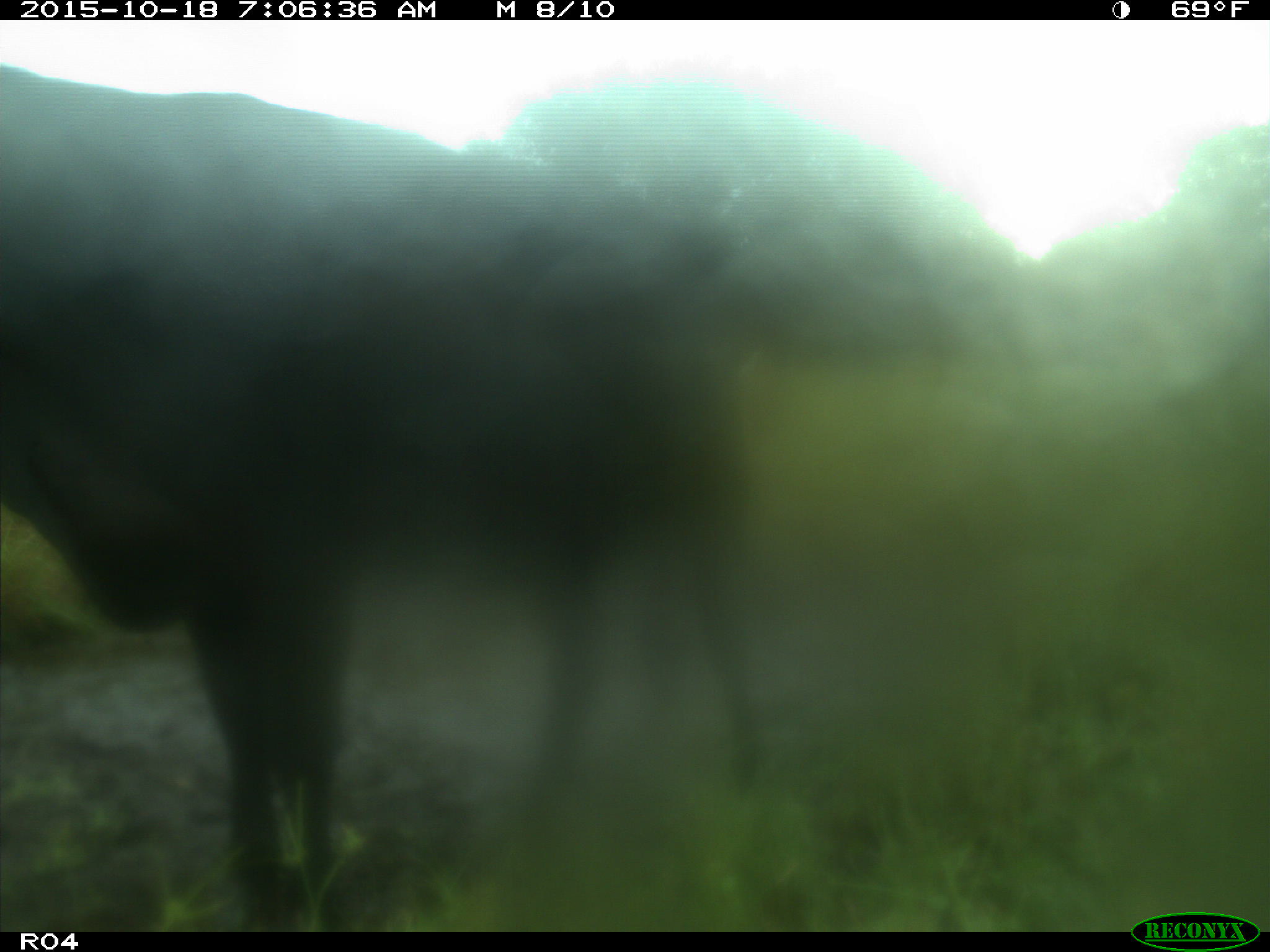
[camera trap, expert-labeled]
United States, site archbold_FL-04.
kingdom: Animalia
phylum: Chordata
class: Mammalia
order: Artiodactyla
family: Bovidae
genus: Bos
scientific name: Bos taurus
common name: domestic cow